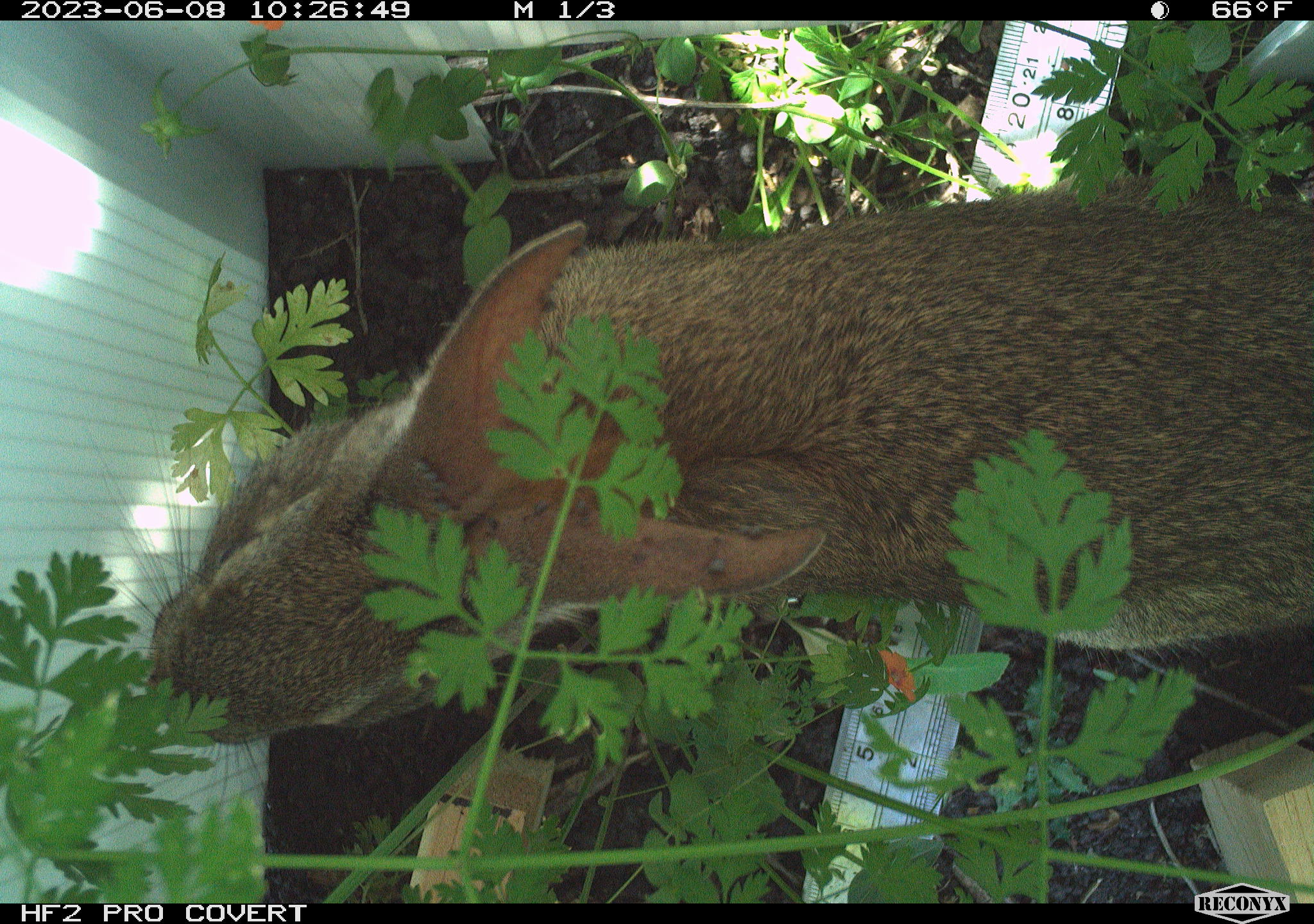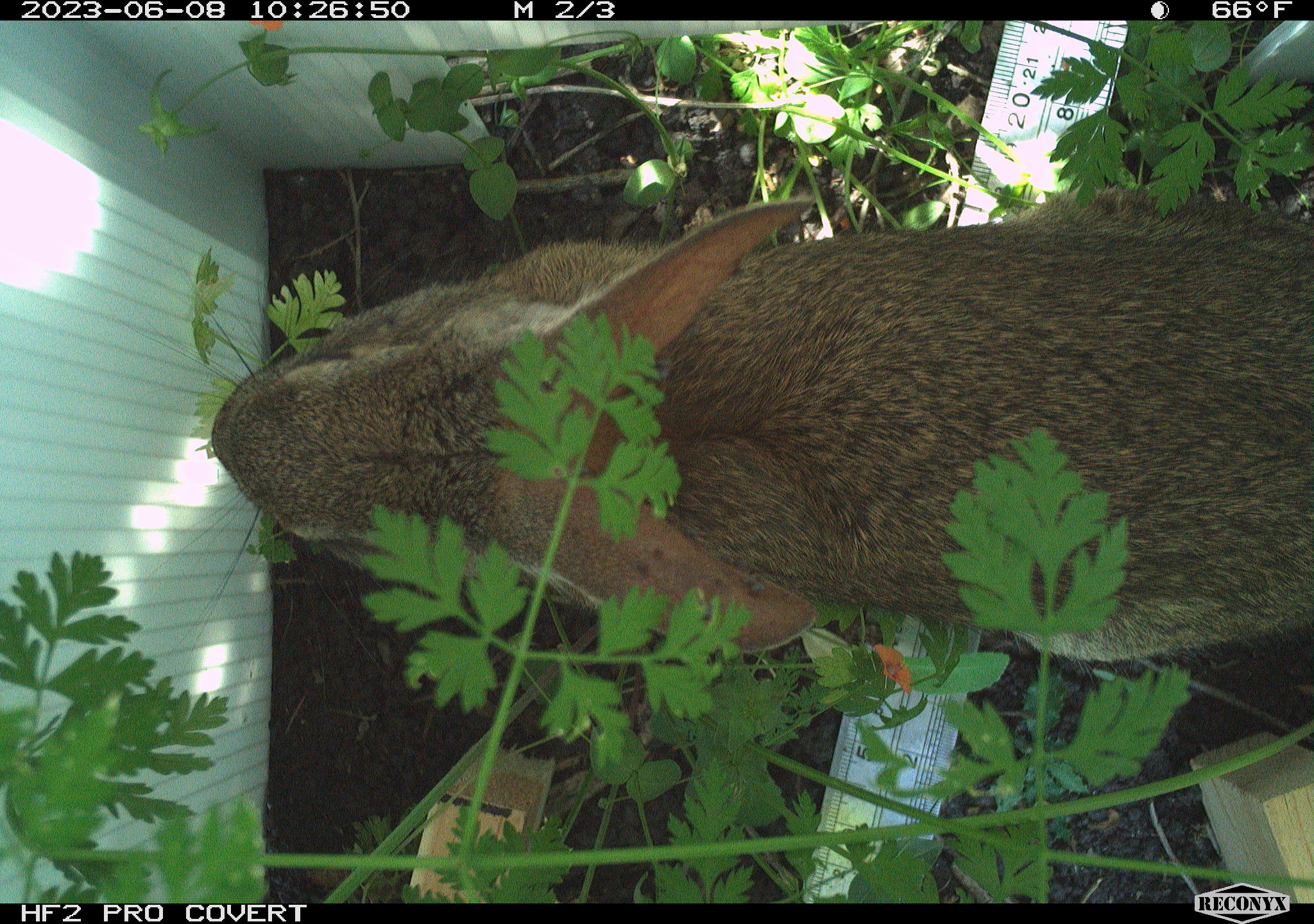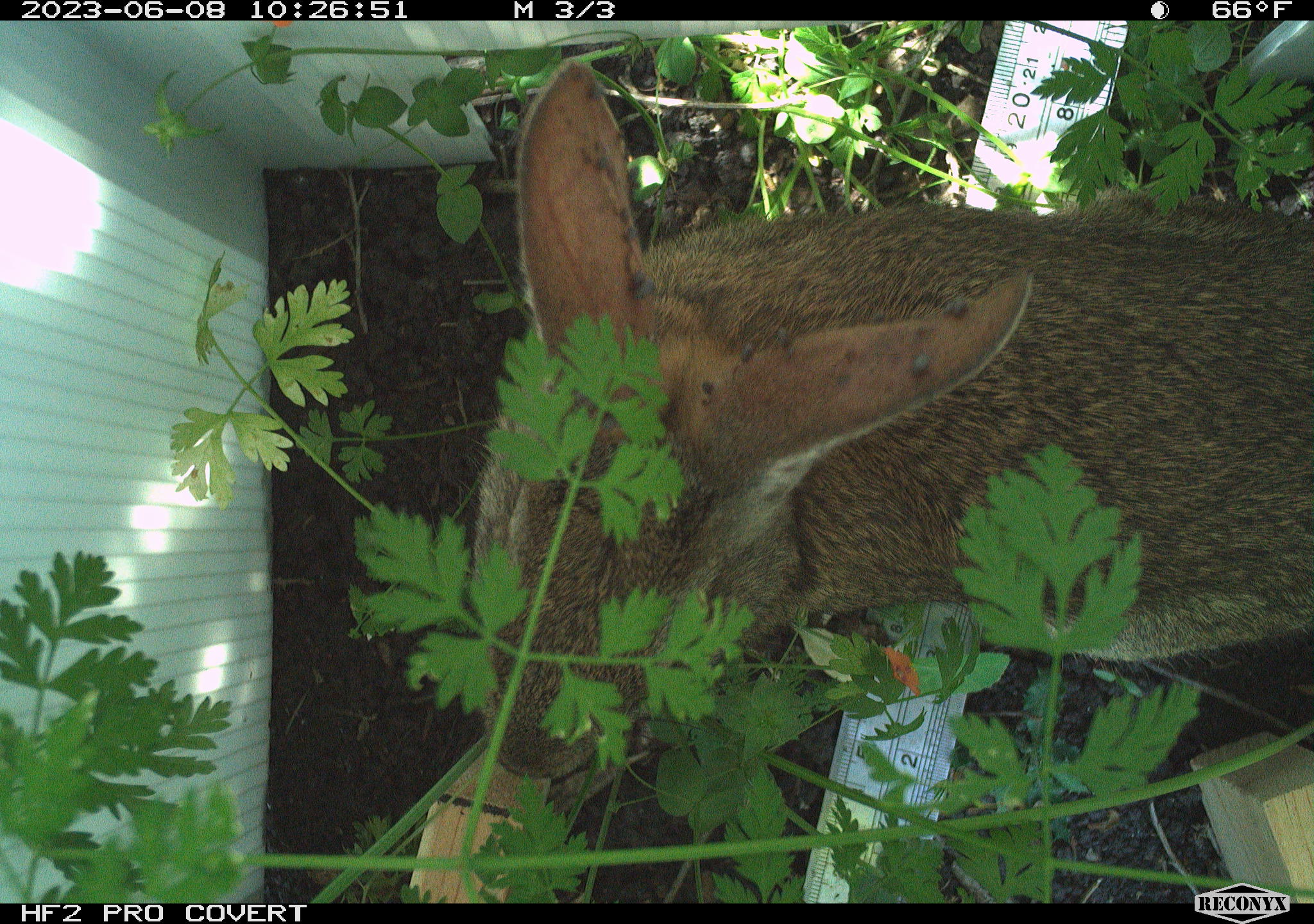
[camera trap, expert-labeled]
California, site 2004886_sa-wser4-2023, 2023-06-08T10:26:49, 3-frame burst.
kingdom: Animalia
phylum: Chordata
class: Mammalia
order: Lagomorpha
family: Leporidae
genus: Sylvilagus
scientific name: Sylvilagus bachmani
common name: brush rabbit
Brush rabbit (Sylvilagus bachmani).